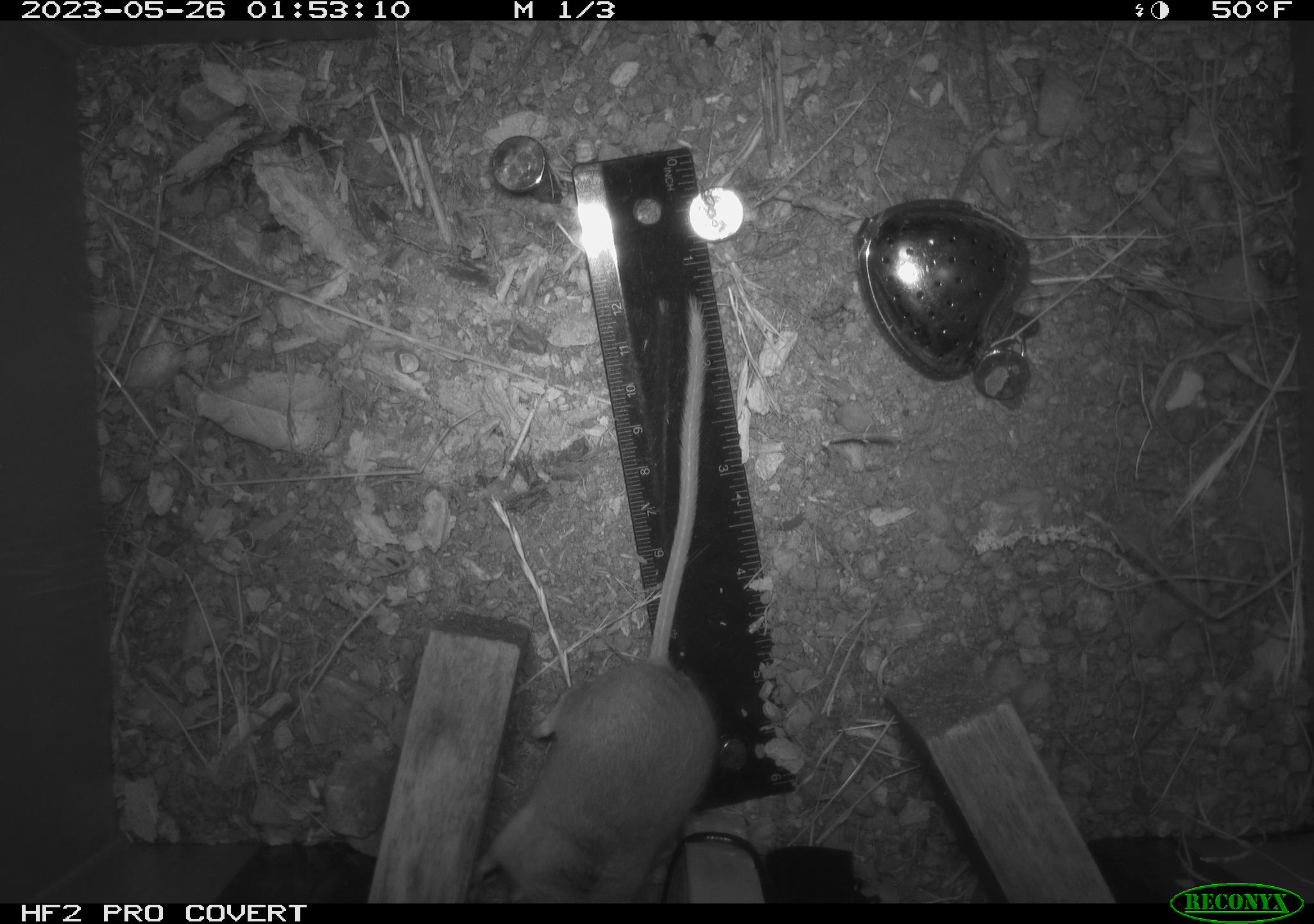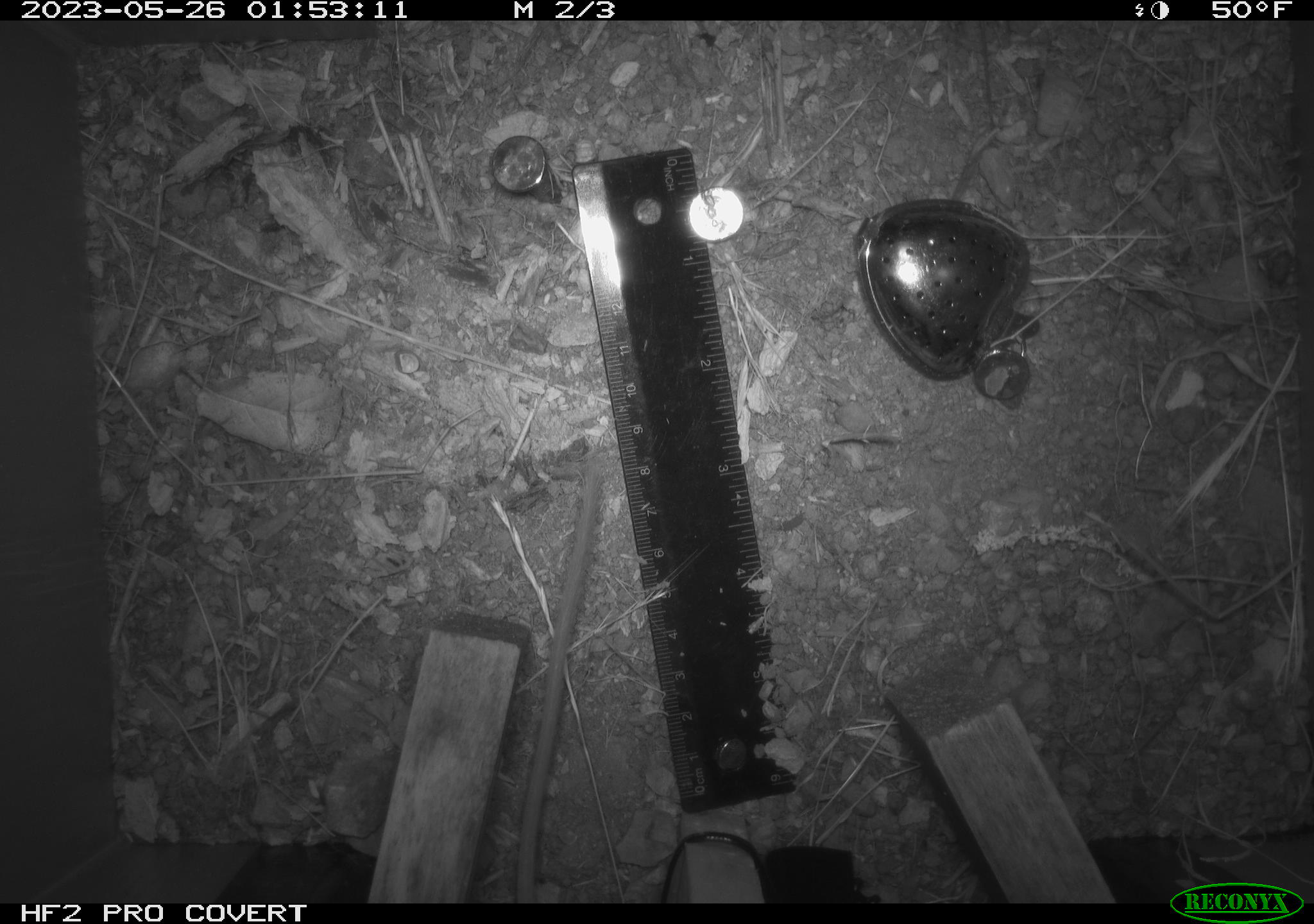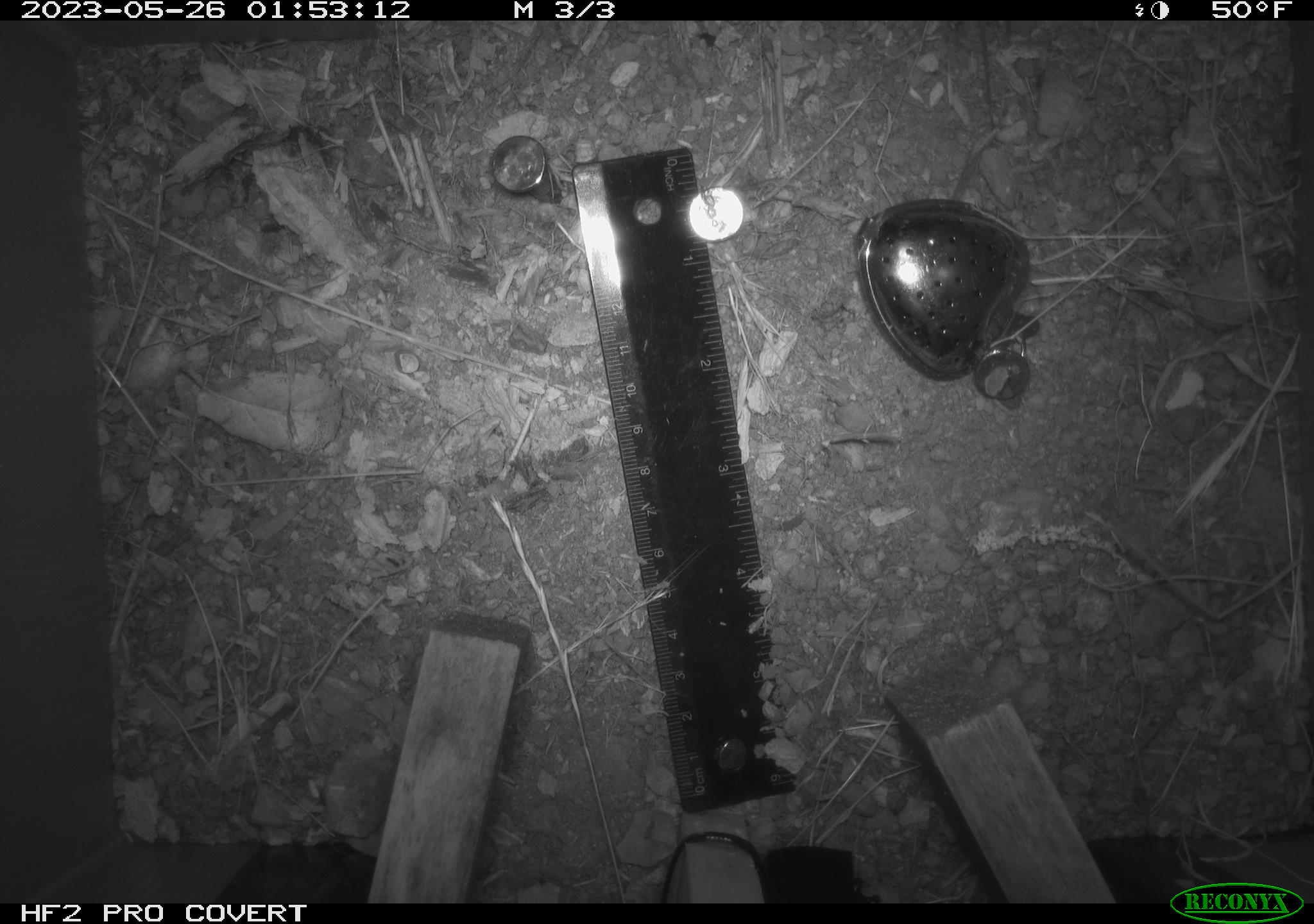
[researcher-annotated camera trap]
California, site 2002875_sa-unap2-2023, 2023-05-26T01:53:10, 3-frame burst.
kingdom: Animalia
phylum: Chordata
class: Mammalia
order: Rodentia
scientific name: Rodentia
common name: mouse species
Mouse species (Rodentia).